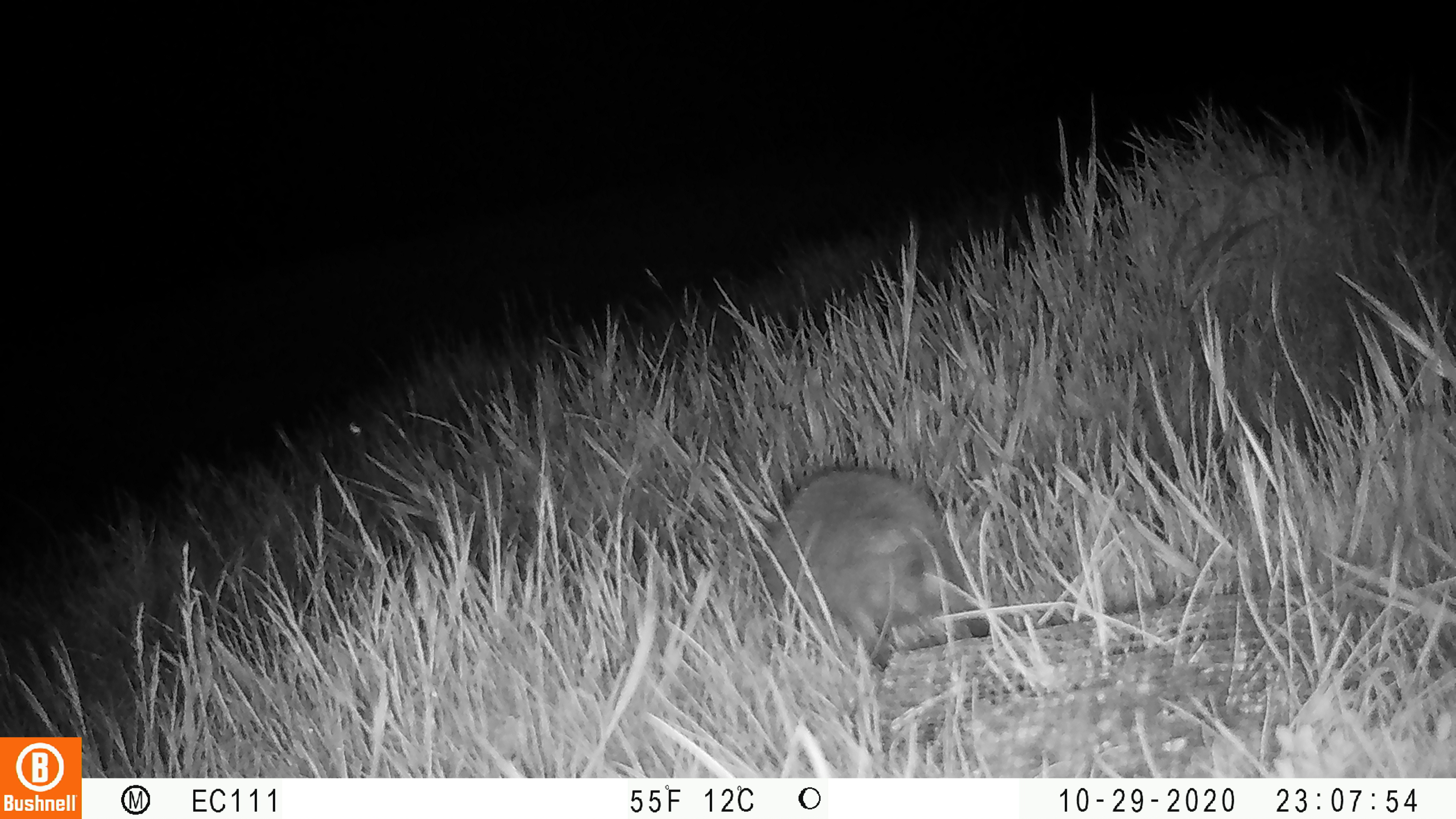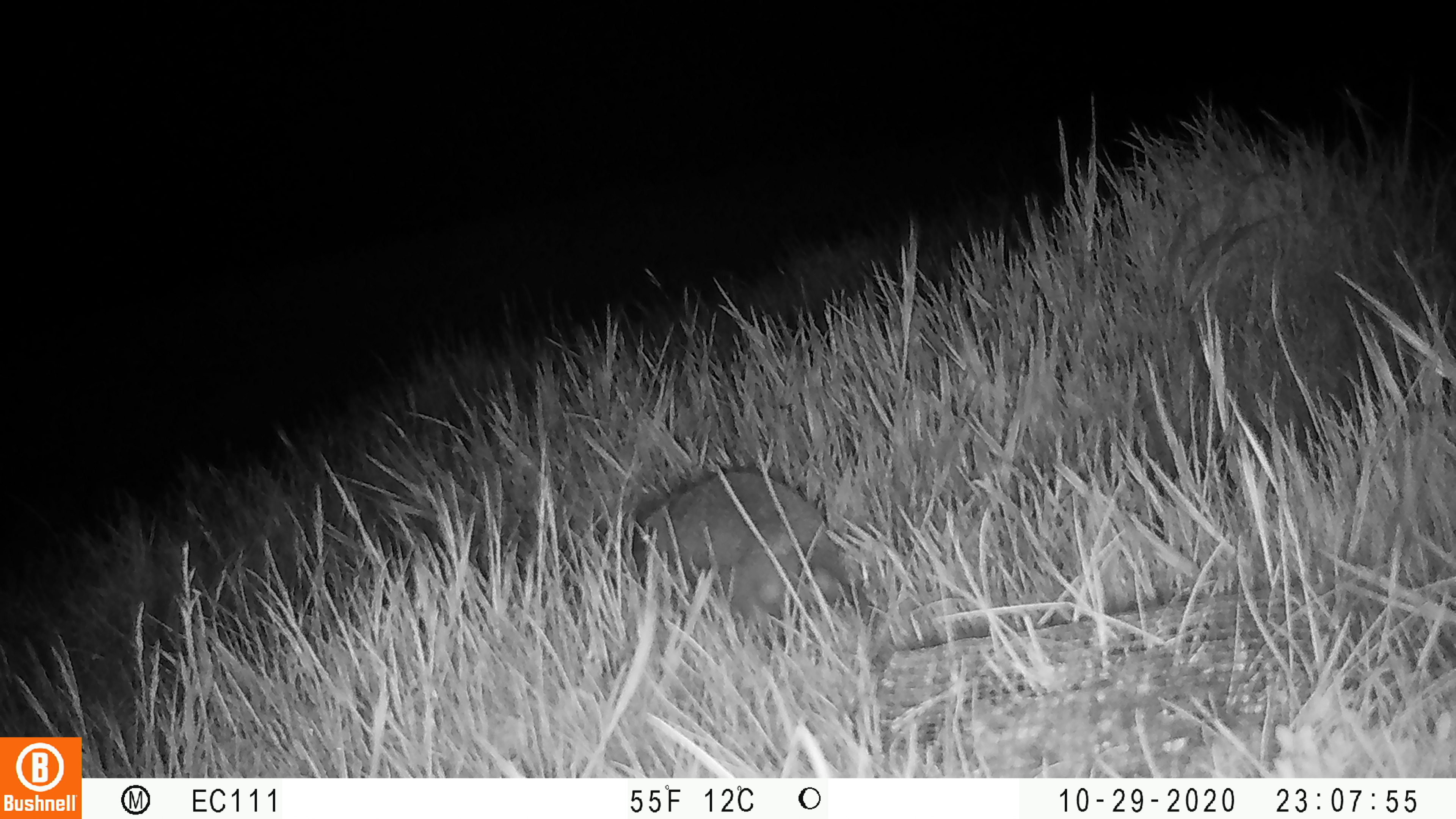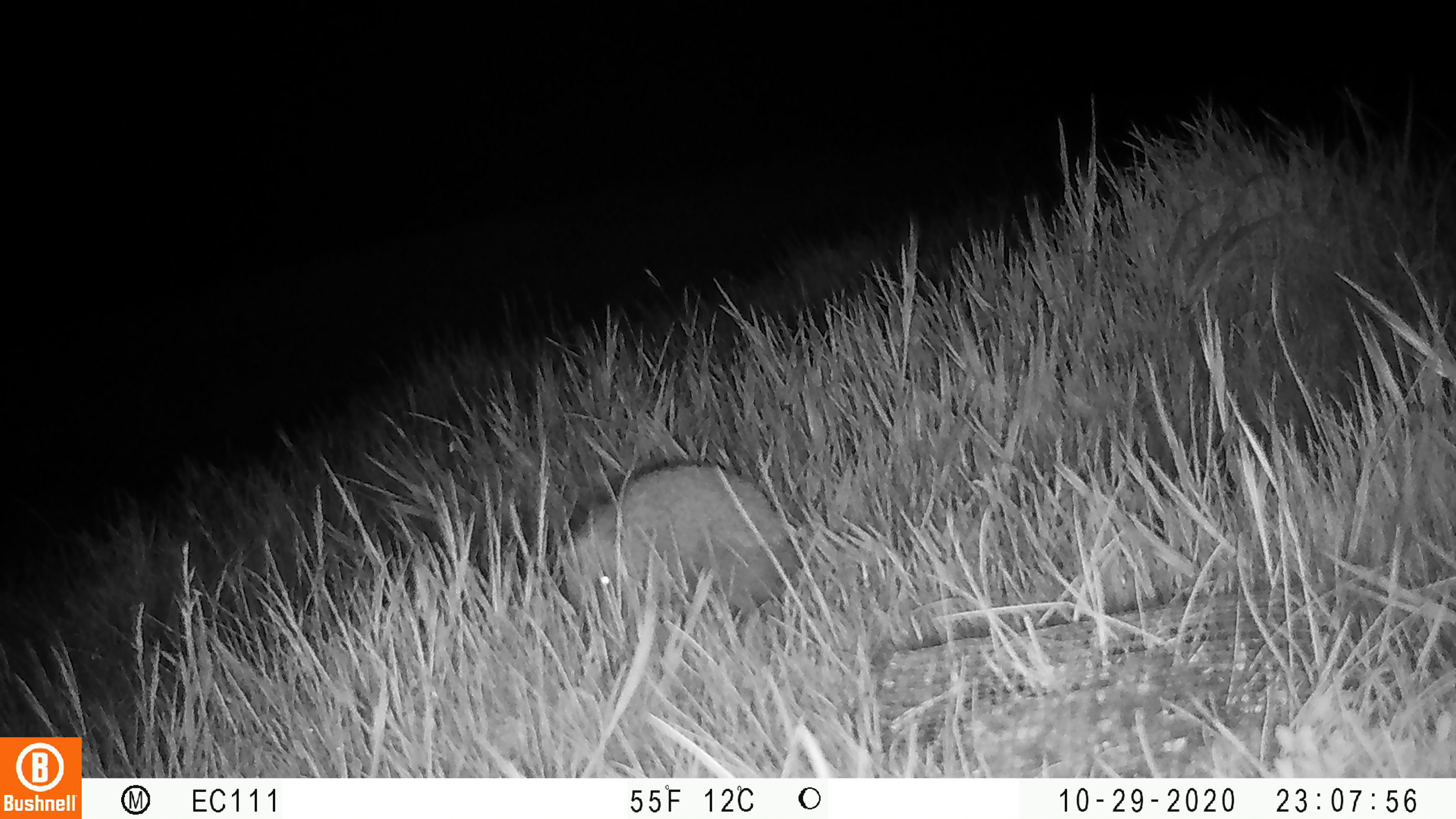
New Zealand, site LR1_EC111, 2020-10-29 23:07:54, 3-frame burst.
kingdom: Animalia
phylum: Chordata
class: Mammalia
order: Eulipotyphla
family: Erinaceidae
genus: Erinaceus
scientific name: Erinaceus europaeus europaeus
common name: european hedgehog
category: hedgehog